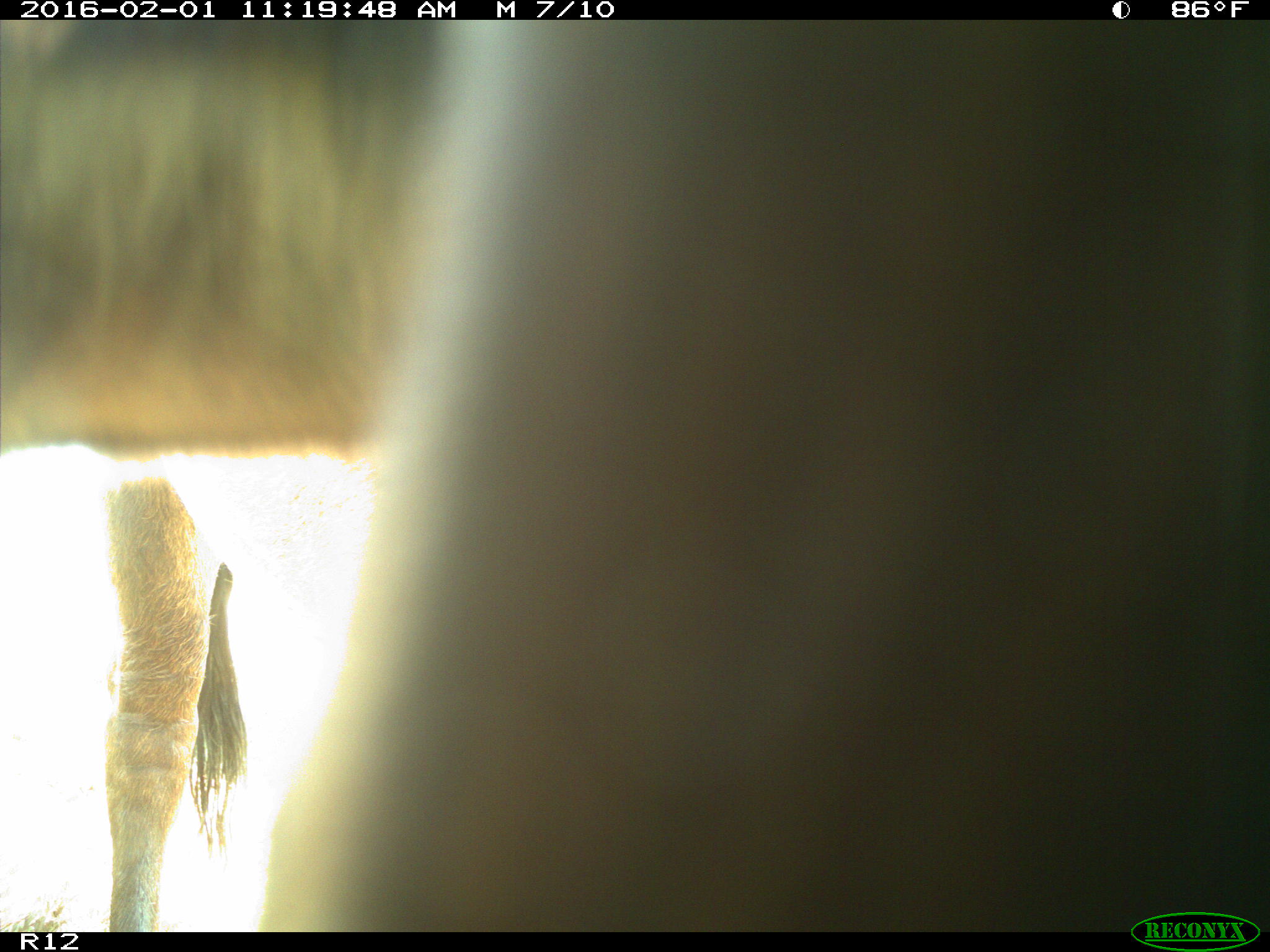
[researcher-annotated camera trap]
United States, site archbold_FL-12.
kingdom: Animalia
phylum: Chordata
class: Mammalia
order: Artiodactyla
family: Bovidae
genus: Bos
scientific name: Bos taurus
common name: domestic cow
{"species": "Bos taurus (domestic cow)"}